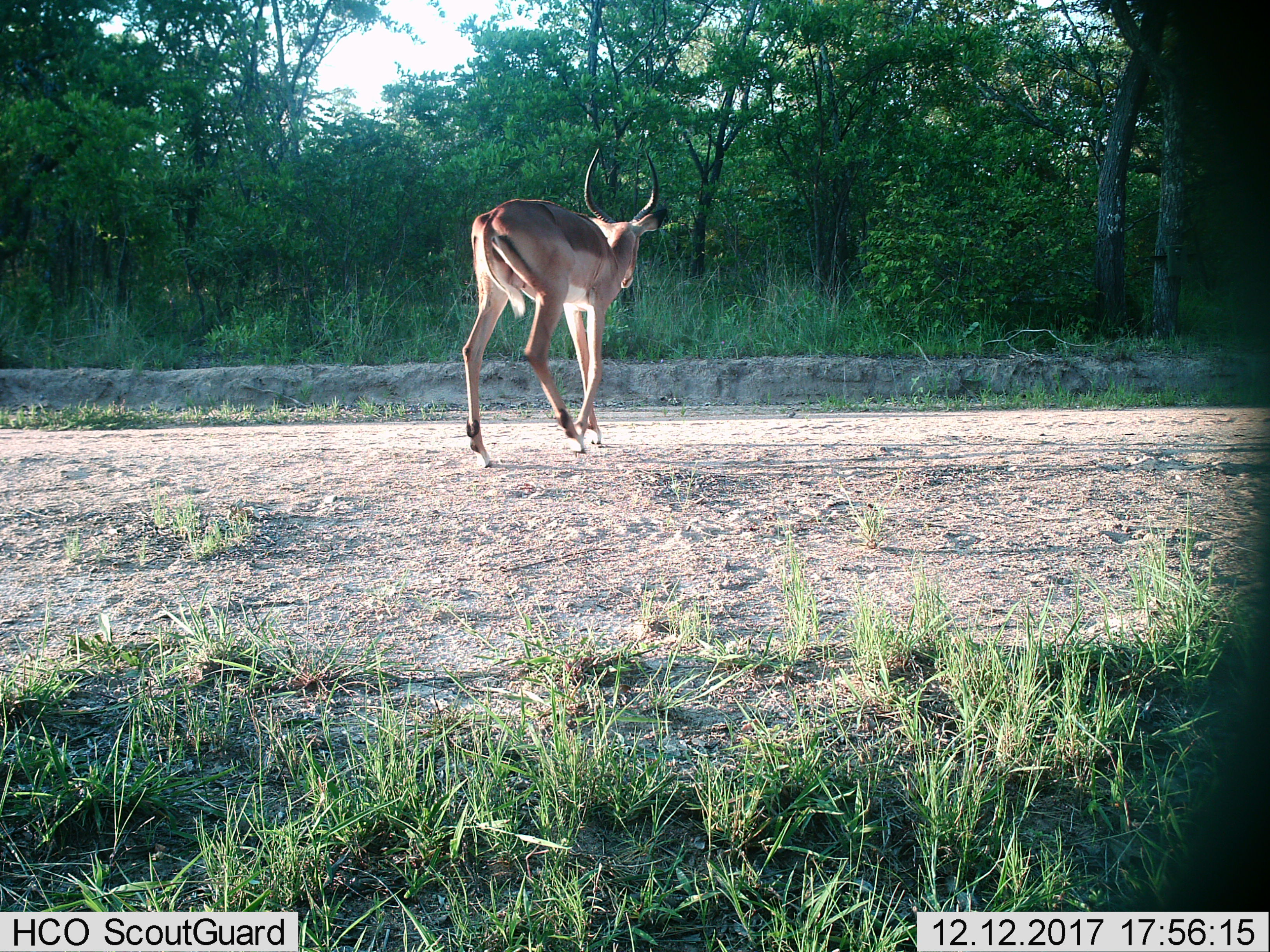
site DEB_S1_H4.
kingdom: Animalia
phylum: Chordata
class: Mammalia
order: Artiodactyla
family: Bovidae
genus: Aepyceros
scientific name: Aepyceros melampus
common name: impala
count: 1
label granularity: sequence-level